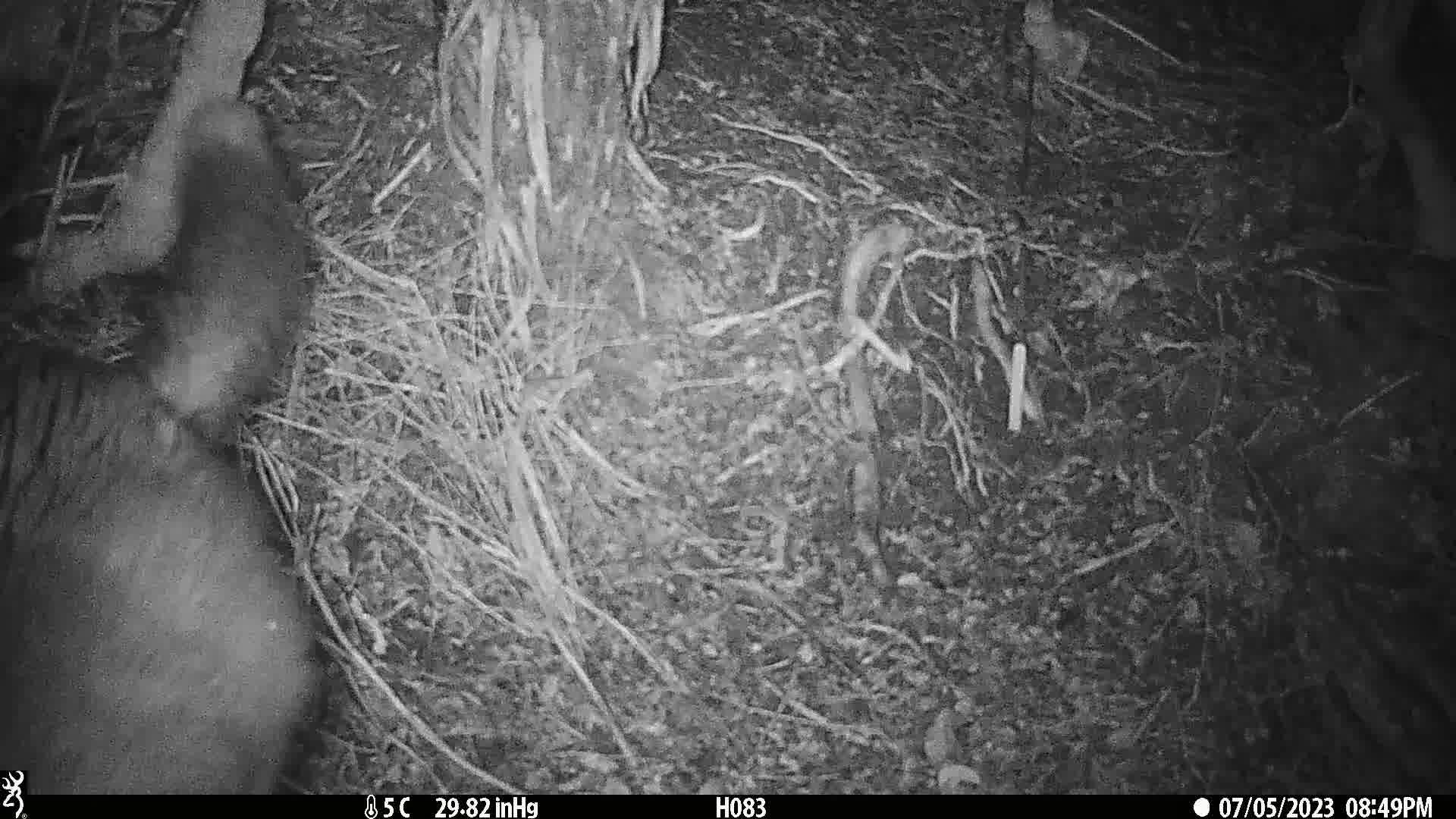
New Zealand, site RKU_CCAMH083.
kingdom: Animalia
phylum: Chordata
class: Mammalia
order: Diprotodontia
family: Phalangeridae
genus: Trichosurus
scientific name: Trichosurus vulpecula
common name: common brushtail possum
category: possum